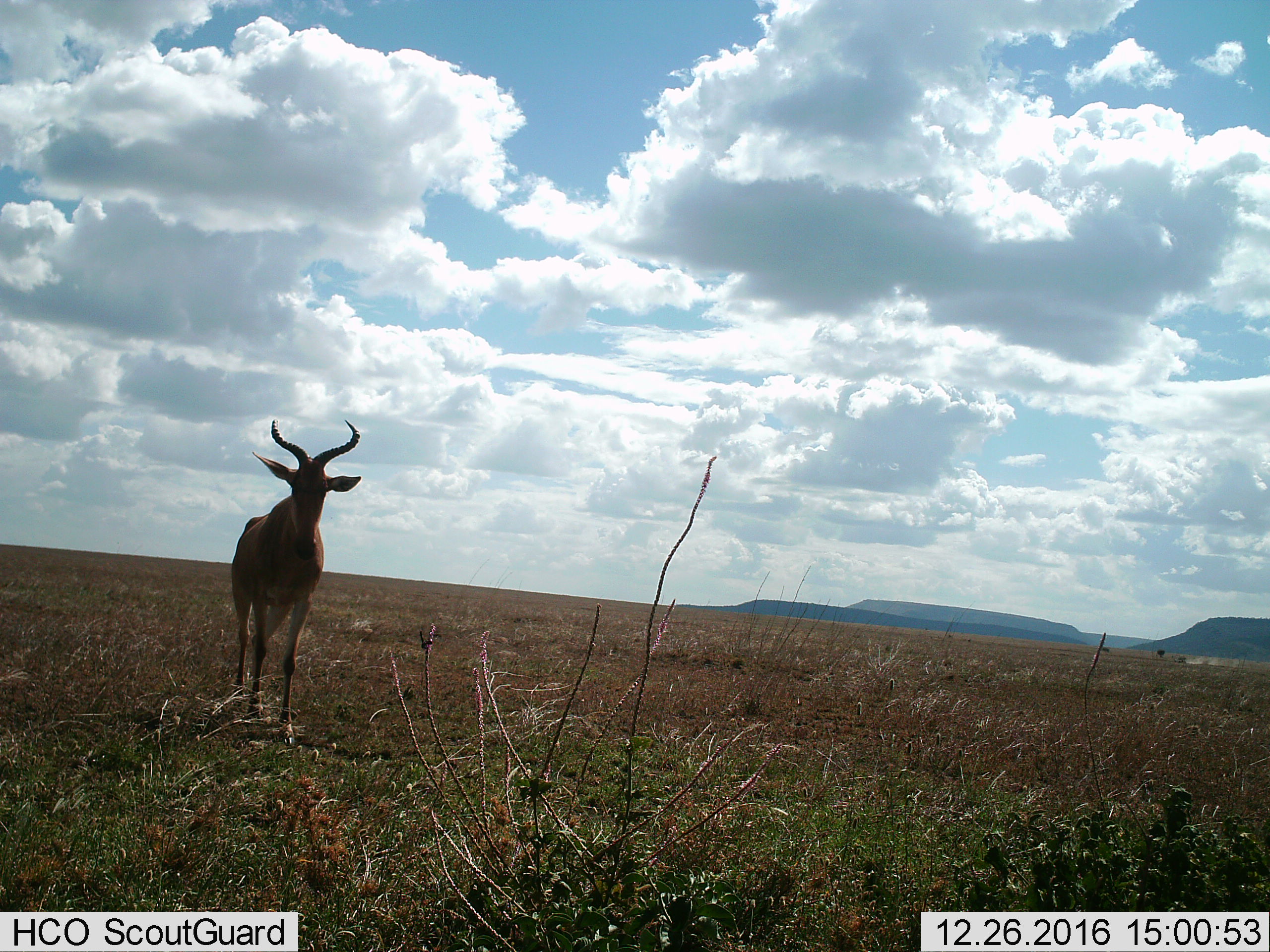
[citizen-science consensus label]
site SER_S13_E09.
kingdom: Animalia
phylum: Chordata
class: Mammalia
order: Artiodactyla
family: Bovidae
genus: Alcelaphus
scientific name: Alcelaphus buselaphus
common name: hartebeest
Hartebeest (Alcelaphus buselaphus), count 1. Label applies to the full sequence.